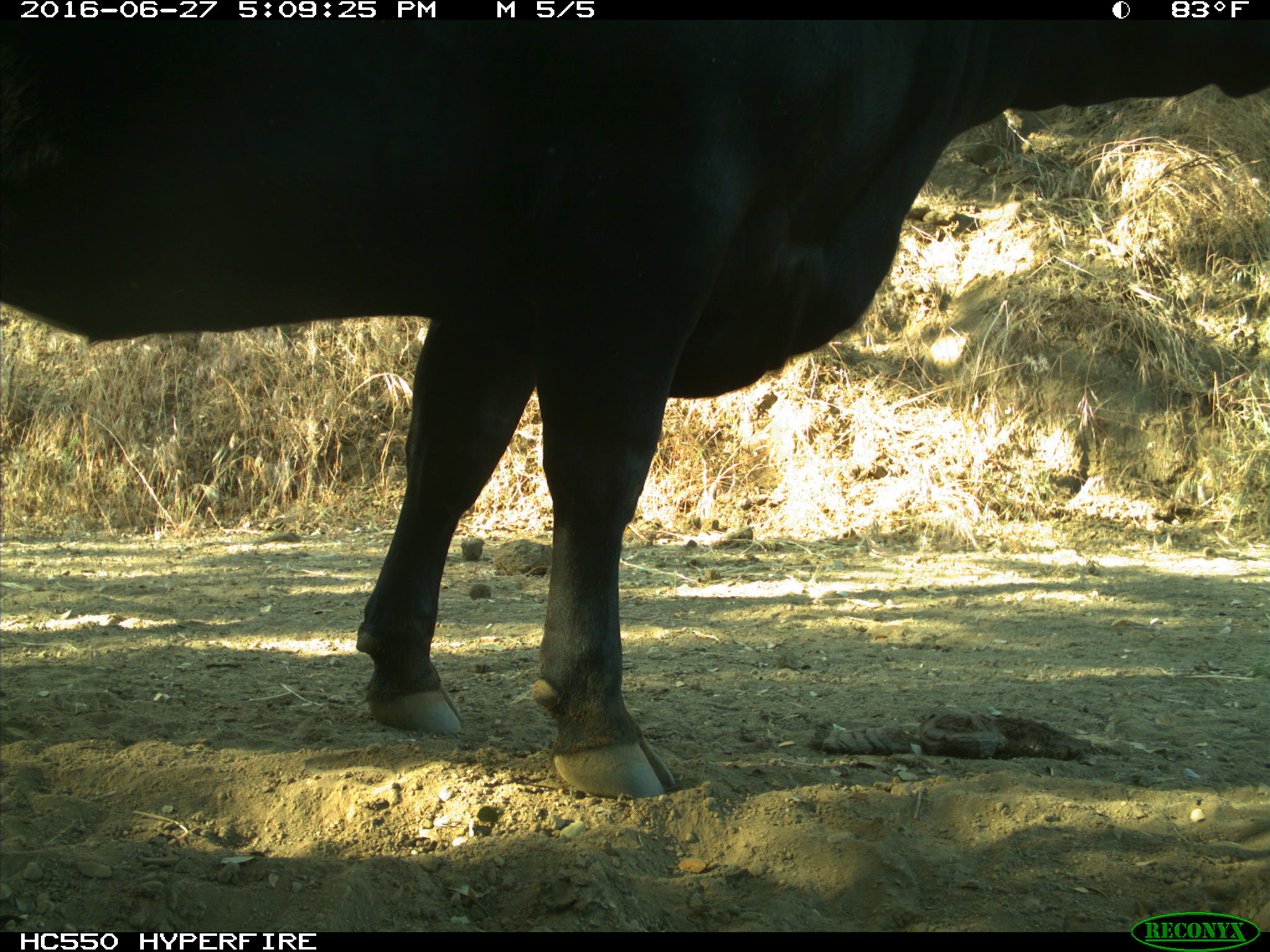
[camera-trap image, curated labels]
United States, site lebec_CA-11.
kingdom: Animalia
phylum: Chordata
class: Mammalia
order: Artiodactyla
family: Bovidae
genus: Bos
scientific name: Bos taurus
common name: domestic cow